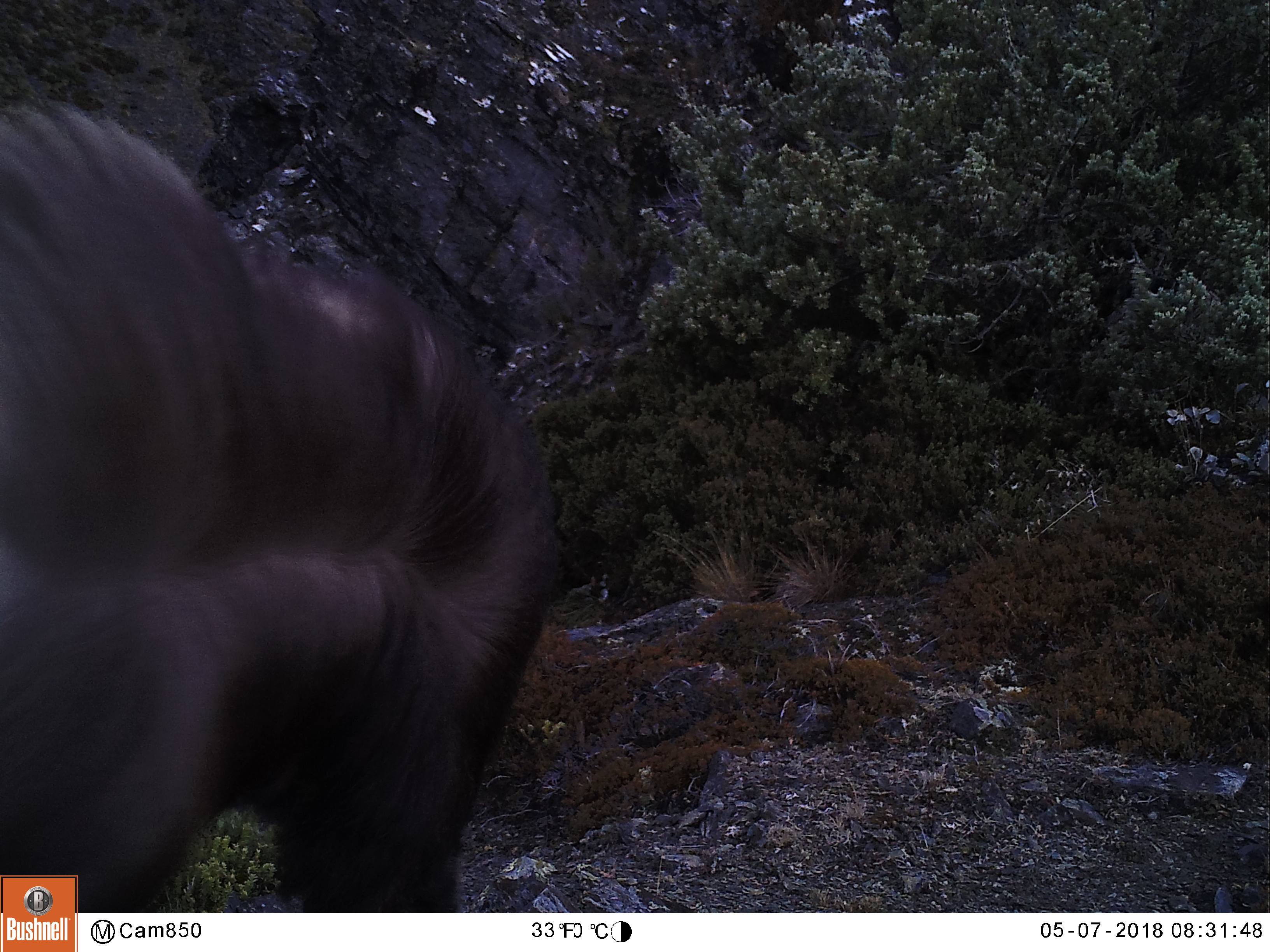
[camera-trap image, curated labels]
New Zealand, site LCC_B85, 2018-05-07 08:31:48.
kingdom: Animalia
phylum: Chordata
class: Mammalia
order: Artiodactyla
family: Bovidae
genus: Nilgiritragus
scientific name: Nilgiritragus hylocrius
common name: tahr